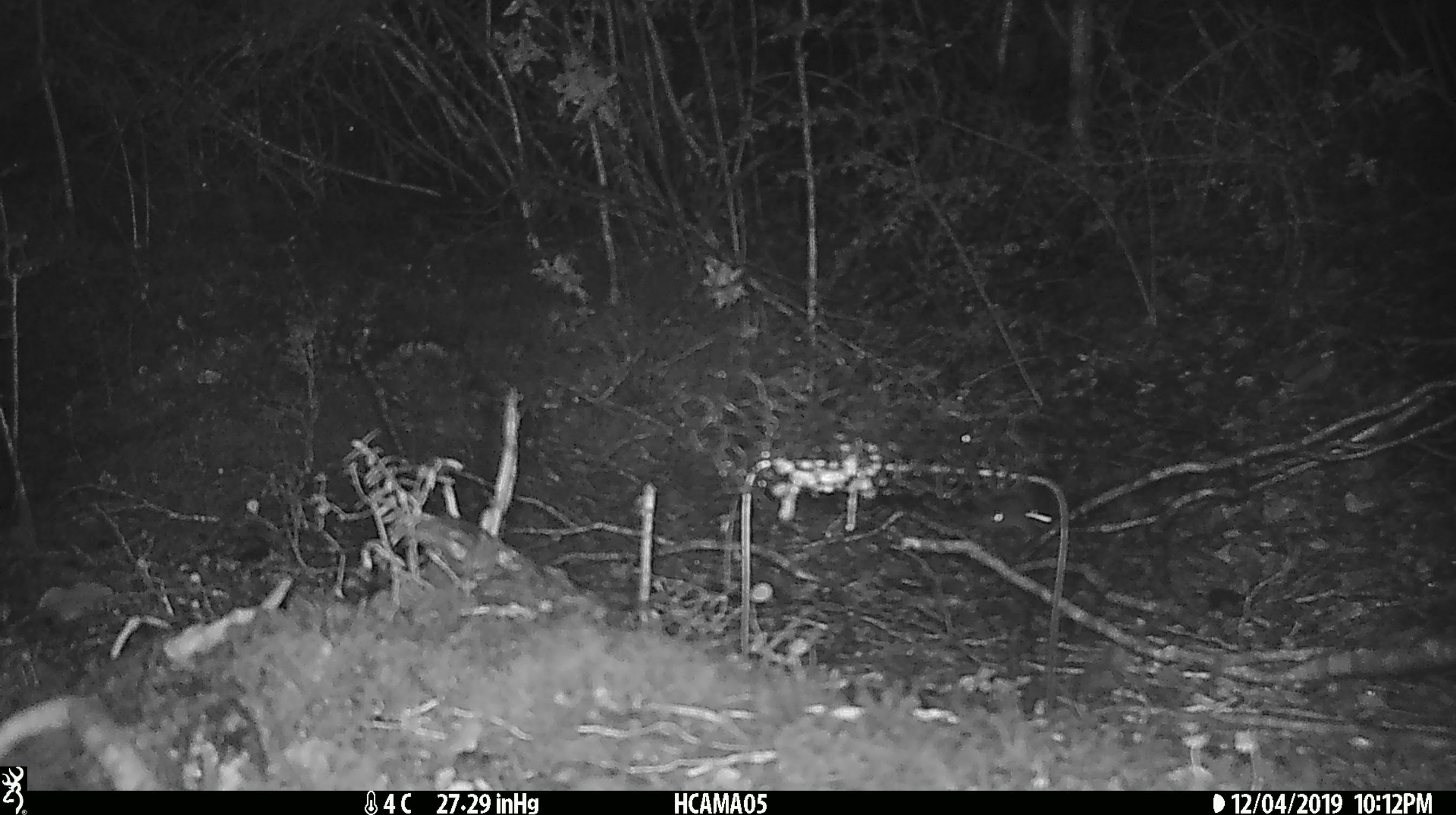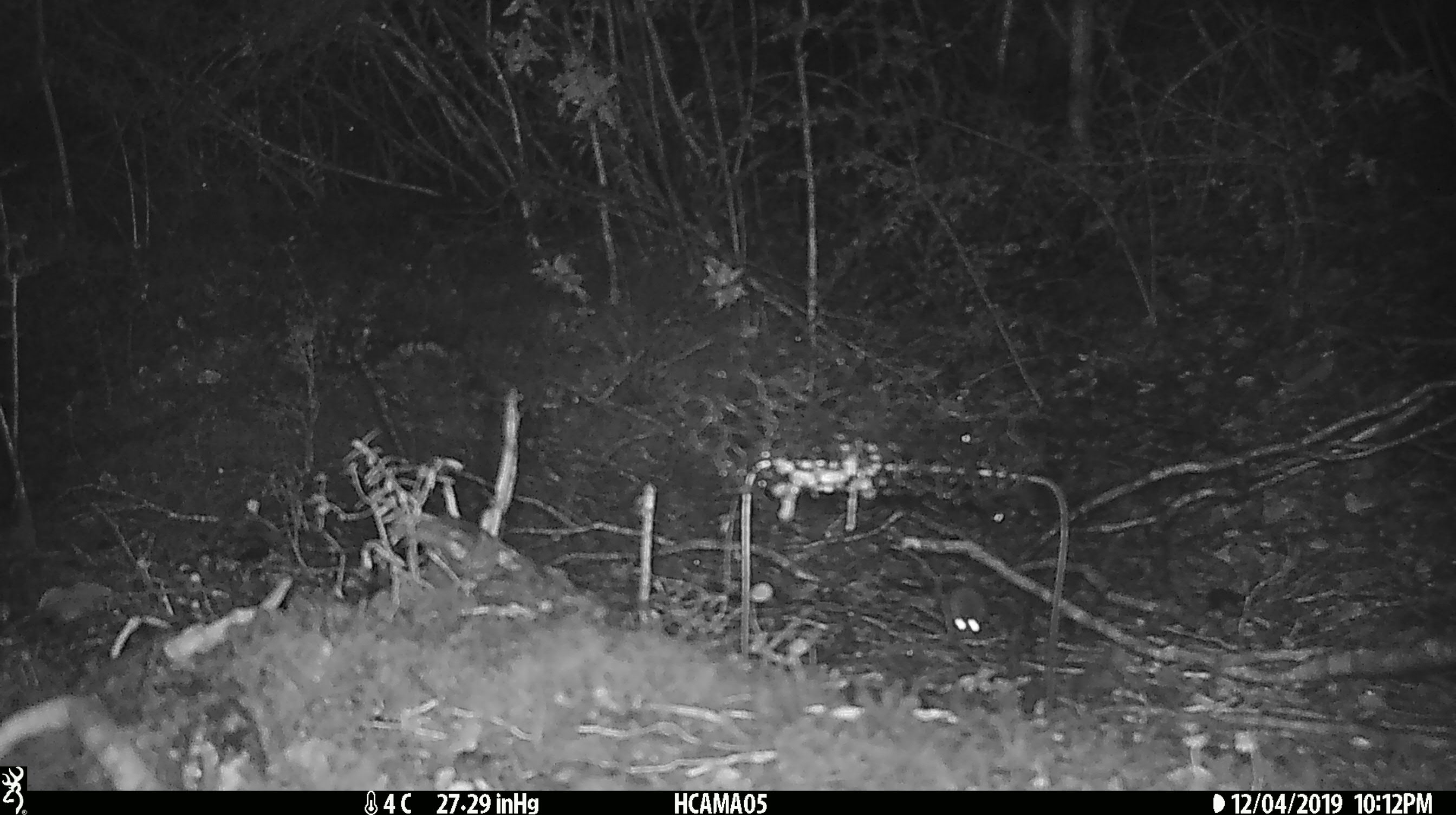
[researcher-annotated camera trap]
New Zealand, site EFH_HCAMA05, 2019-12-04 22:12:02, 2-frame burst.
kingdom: Animalia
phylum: Chordata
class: Mammalia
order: Rodentia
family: Muridae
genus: Mus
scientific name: Mus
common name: mouse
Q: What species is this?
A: Mouse (Mus).